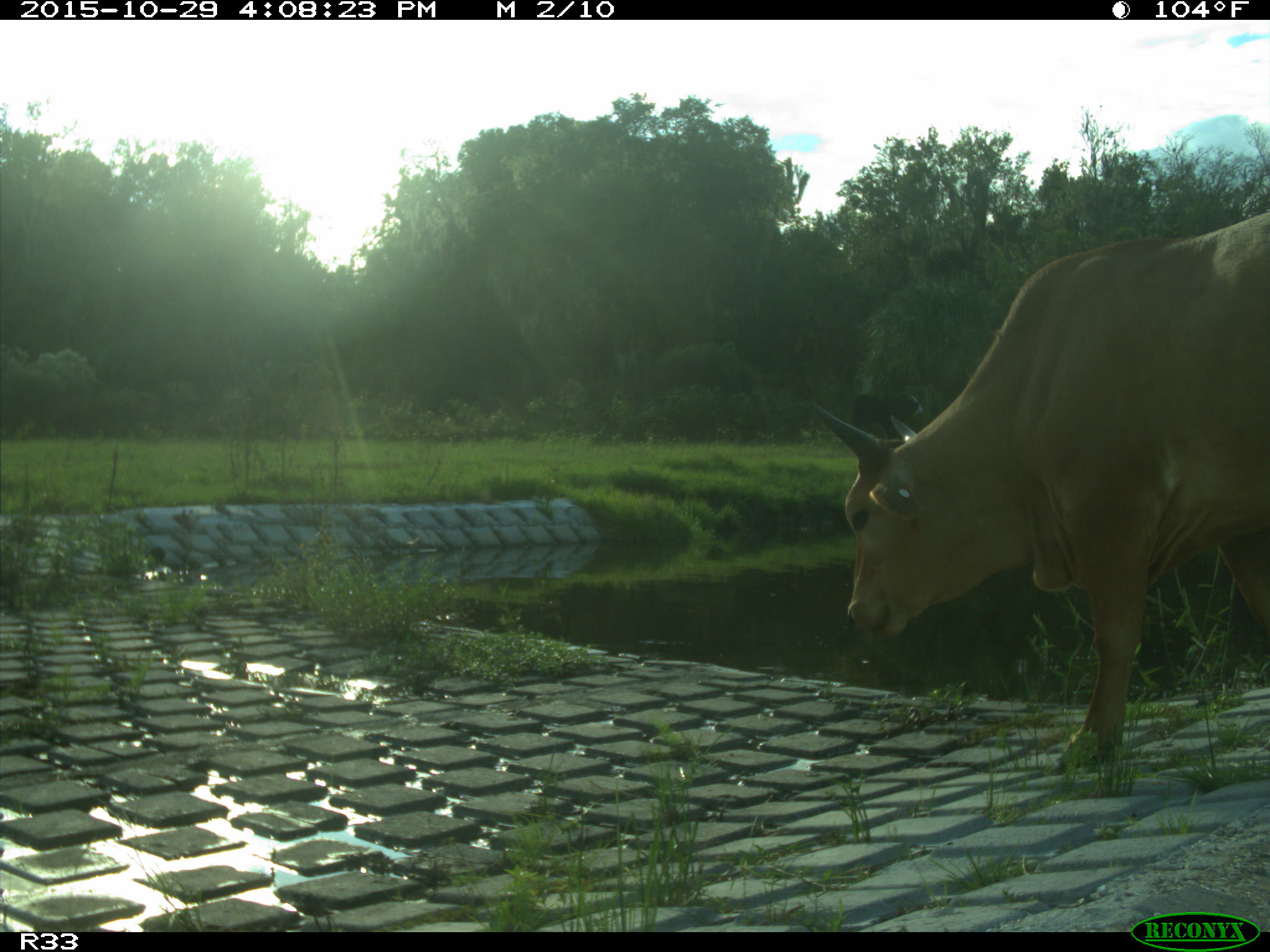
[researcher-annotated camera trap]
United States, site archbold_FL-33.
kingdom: Animalia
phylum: Chordata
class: Mammalia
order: Artiodactyla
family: Bovidae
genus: Bos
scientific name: Bos taurus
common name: domestic cow